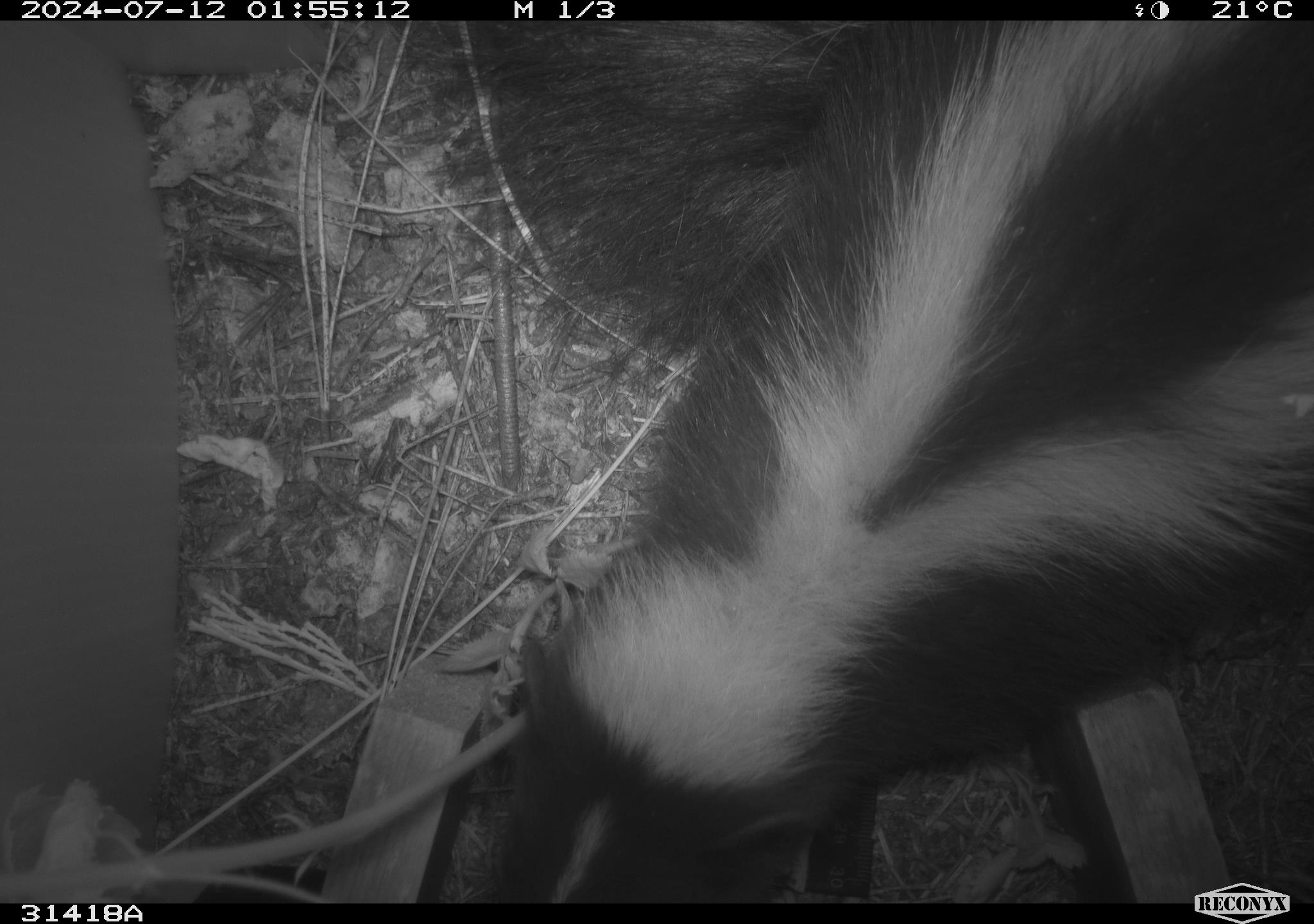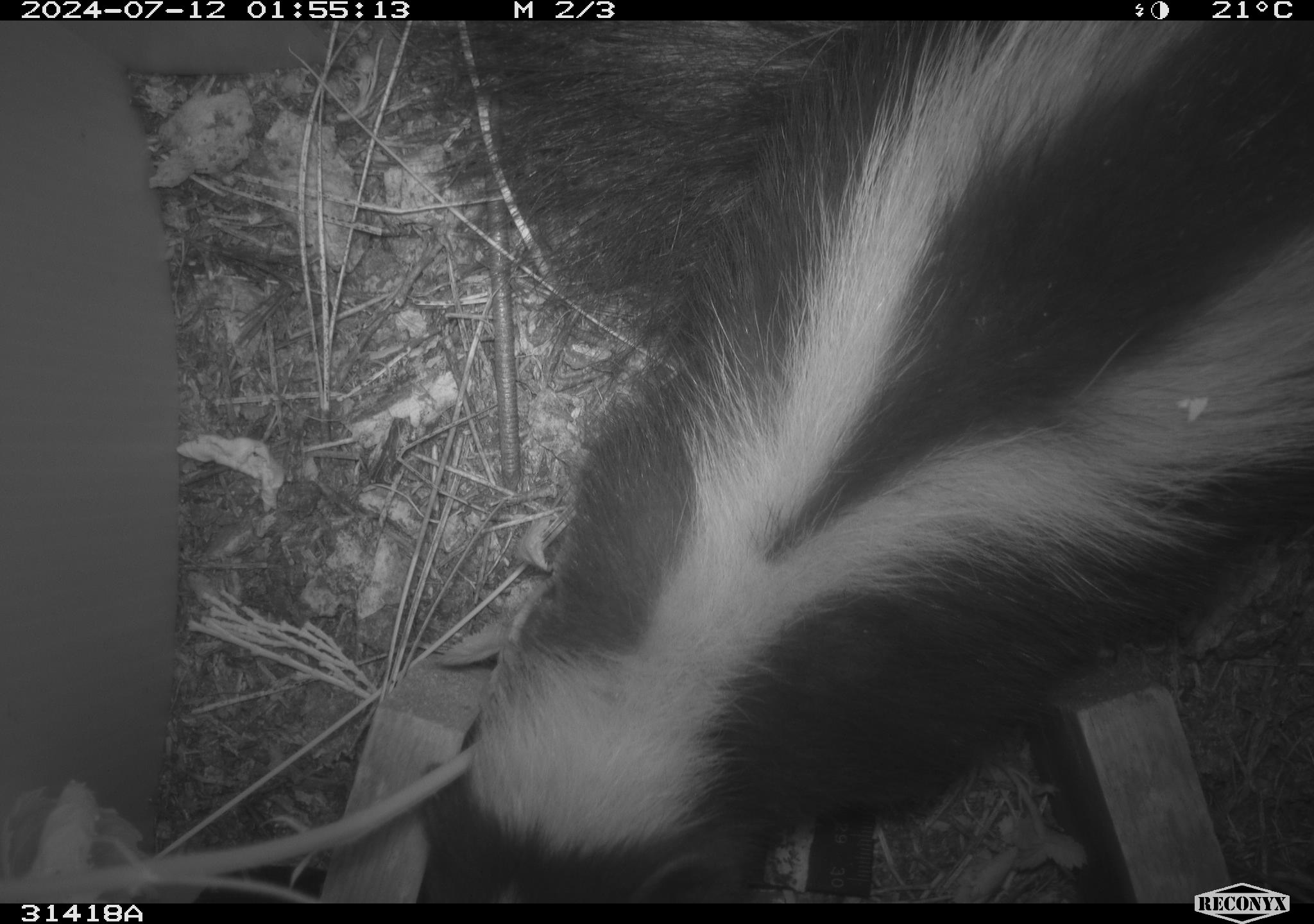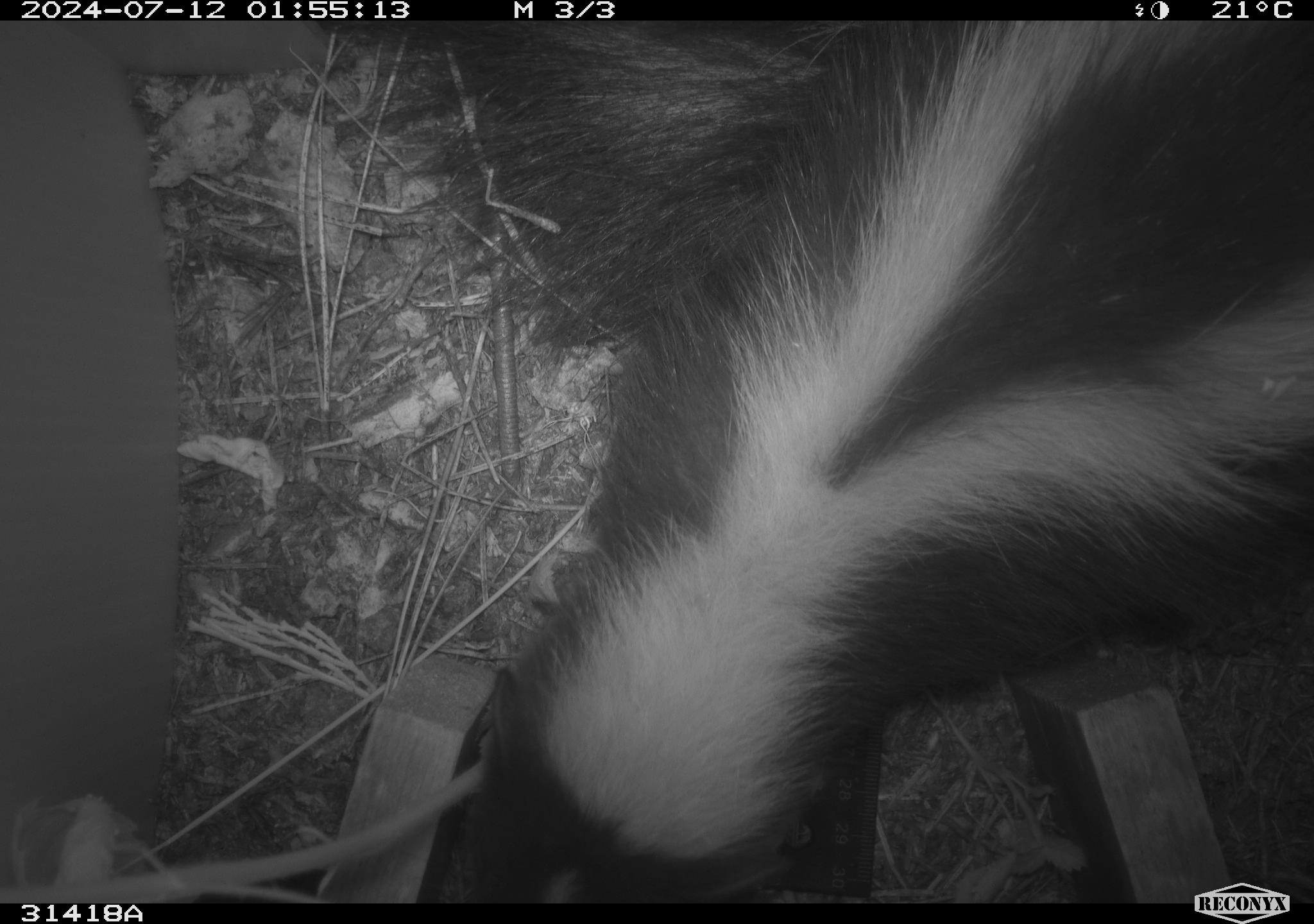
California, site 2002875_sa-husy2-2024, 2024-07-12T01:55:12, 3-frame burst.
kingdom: Animalia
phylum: Chordata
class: Mammalia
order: Carnivora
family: Mephitidae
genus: Mephitis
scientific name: Mephitis mephitis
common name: striped skunk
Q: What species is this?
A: Striped skunk (Mephitis mephitis).